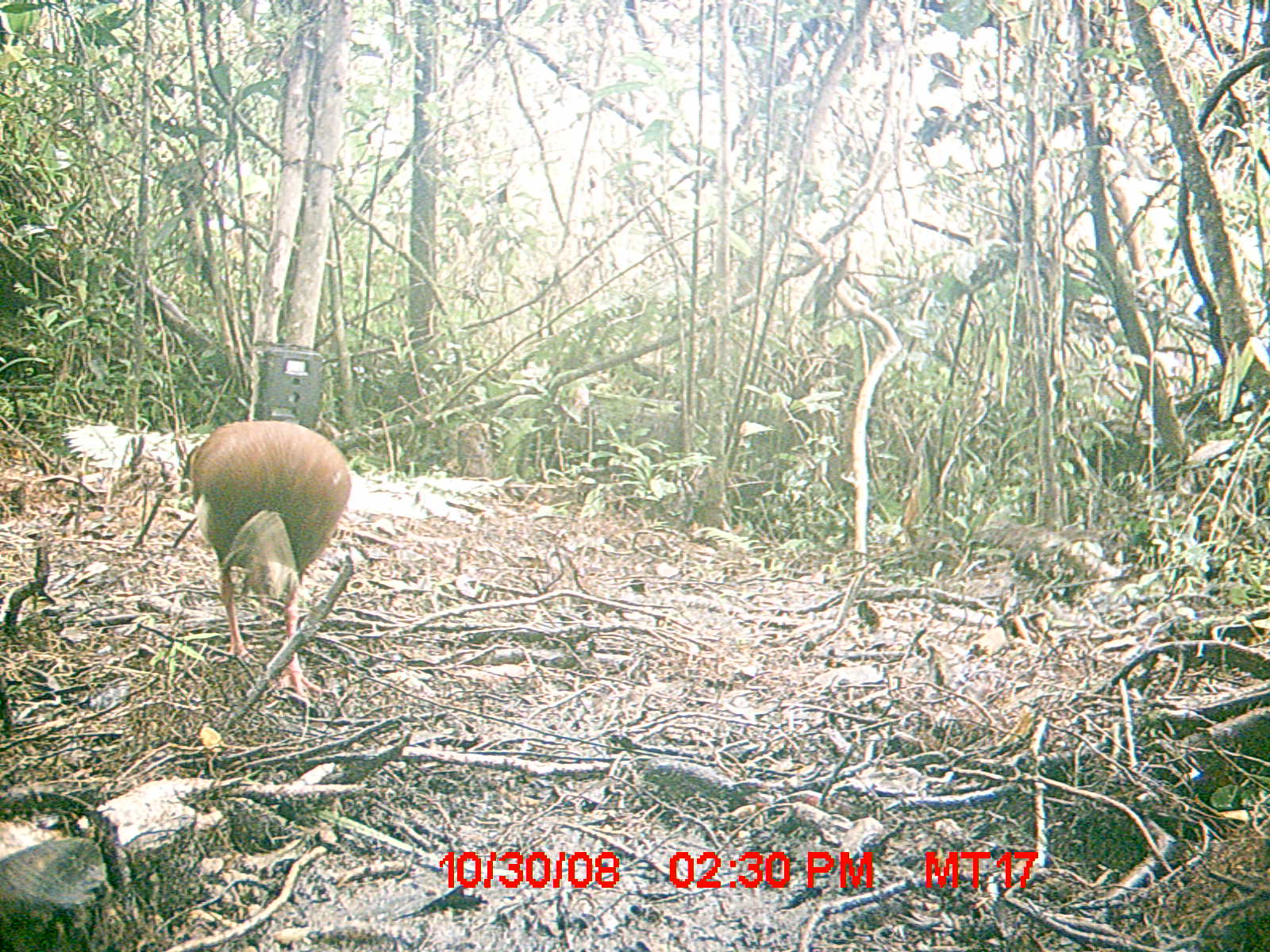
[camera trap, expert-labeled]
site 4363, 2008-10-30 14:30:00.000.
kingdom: Animalia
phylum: Chordata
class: Aves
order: Pelecaniformes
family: Threskiornithidae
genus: Lophotibis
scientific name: Lophotibis cristata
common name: madagascan ibis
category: lophotibis cristataa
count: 1